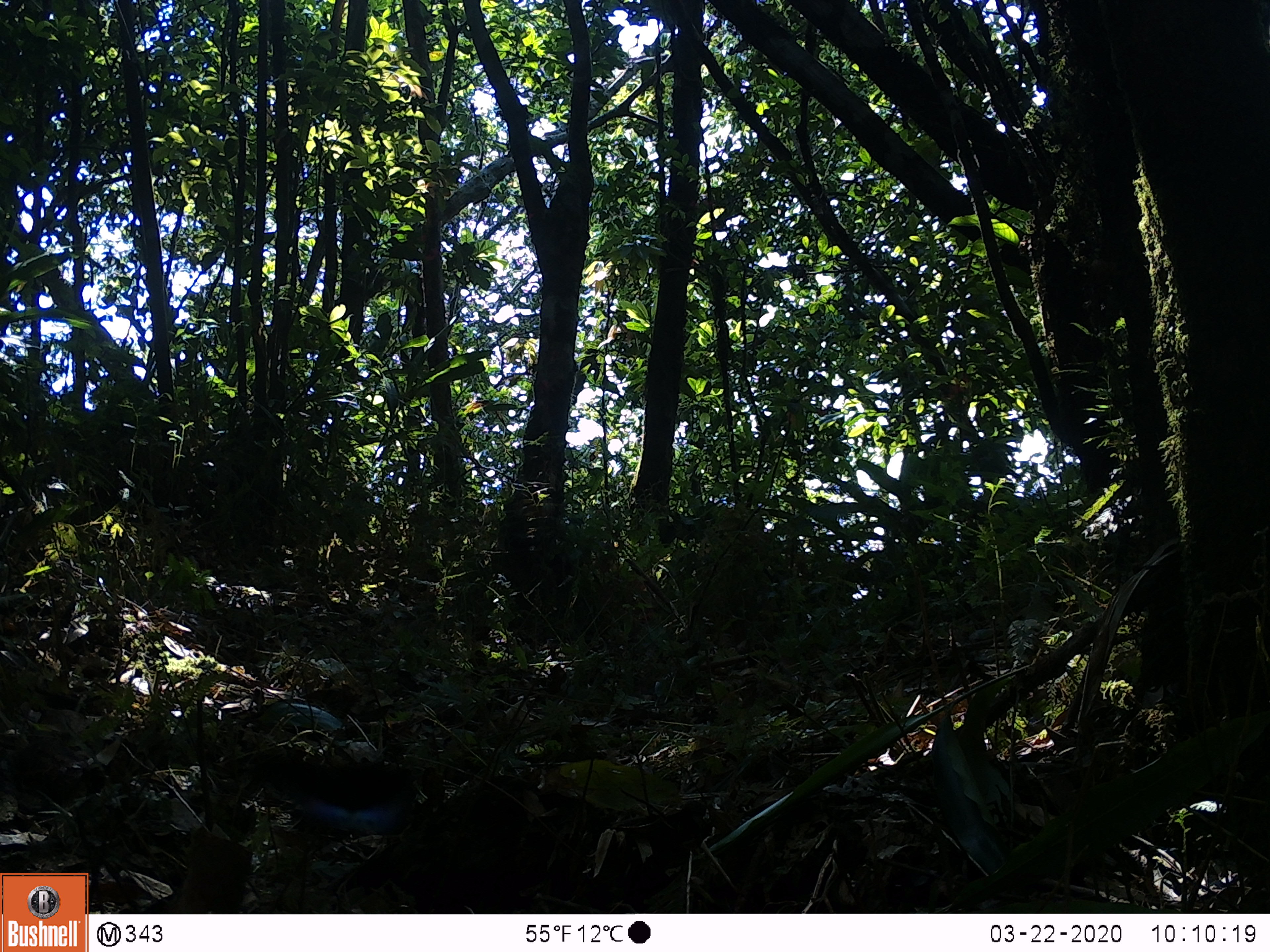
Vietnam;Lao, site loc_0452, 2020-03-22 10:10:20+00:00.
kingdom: Animalia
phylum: Arthropoda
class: Insecta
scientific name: Insecta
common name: insect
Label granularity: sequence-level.